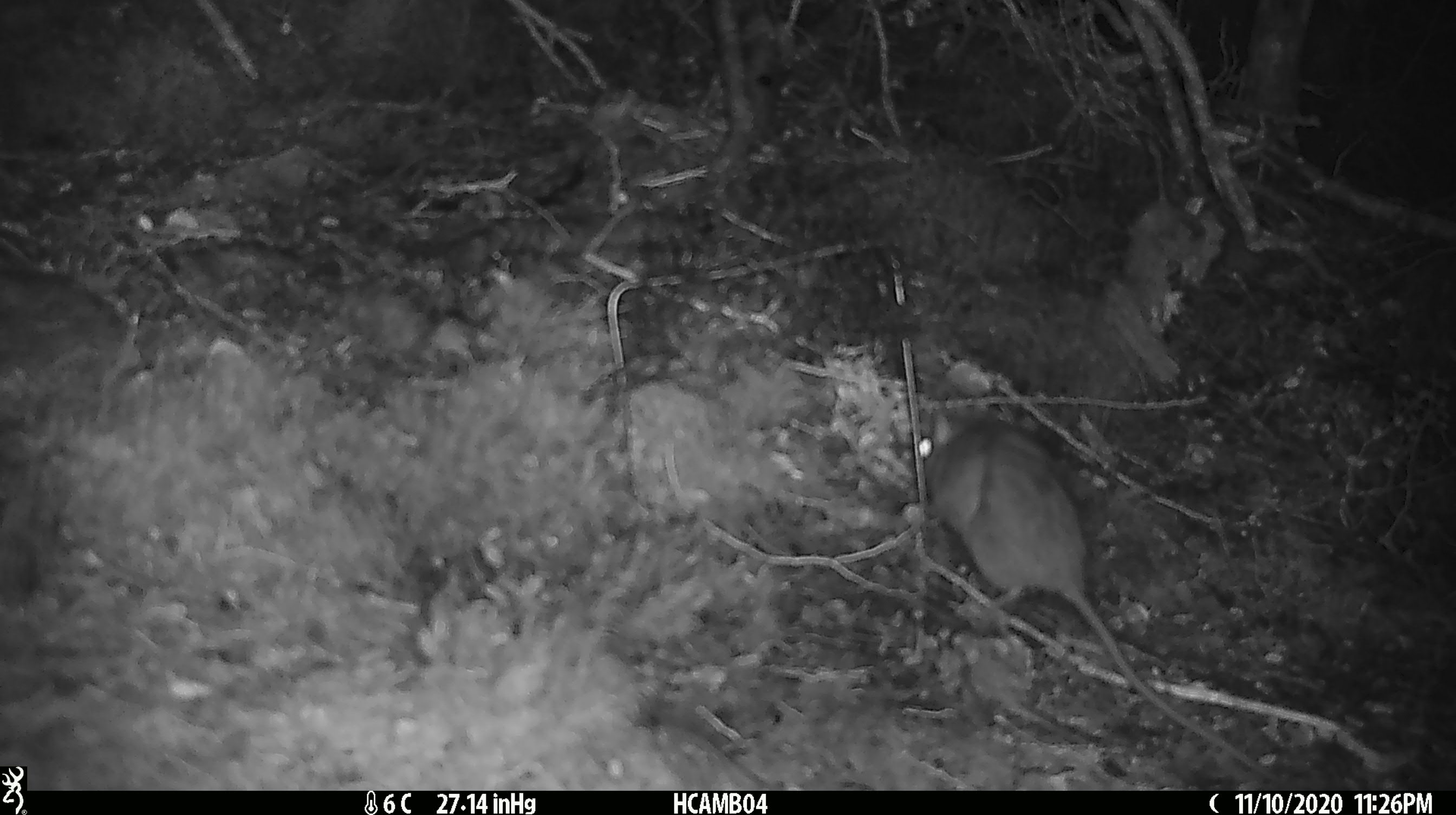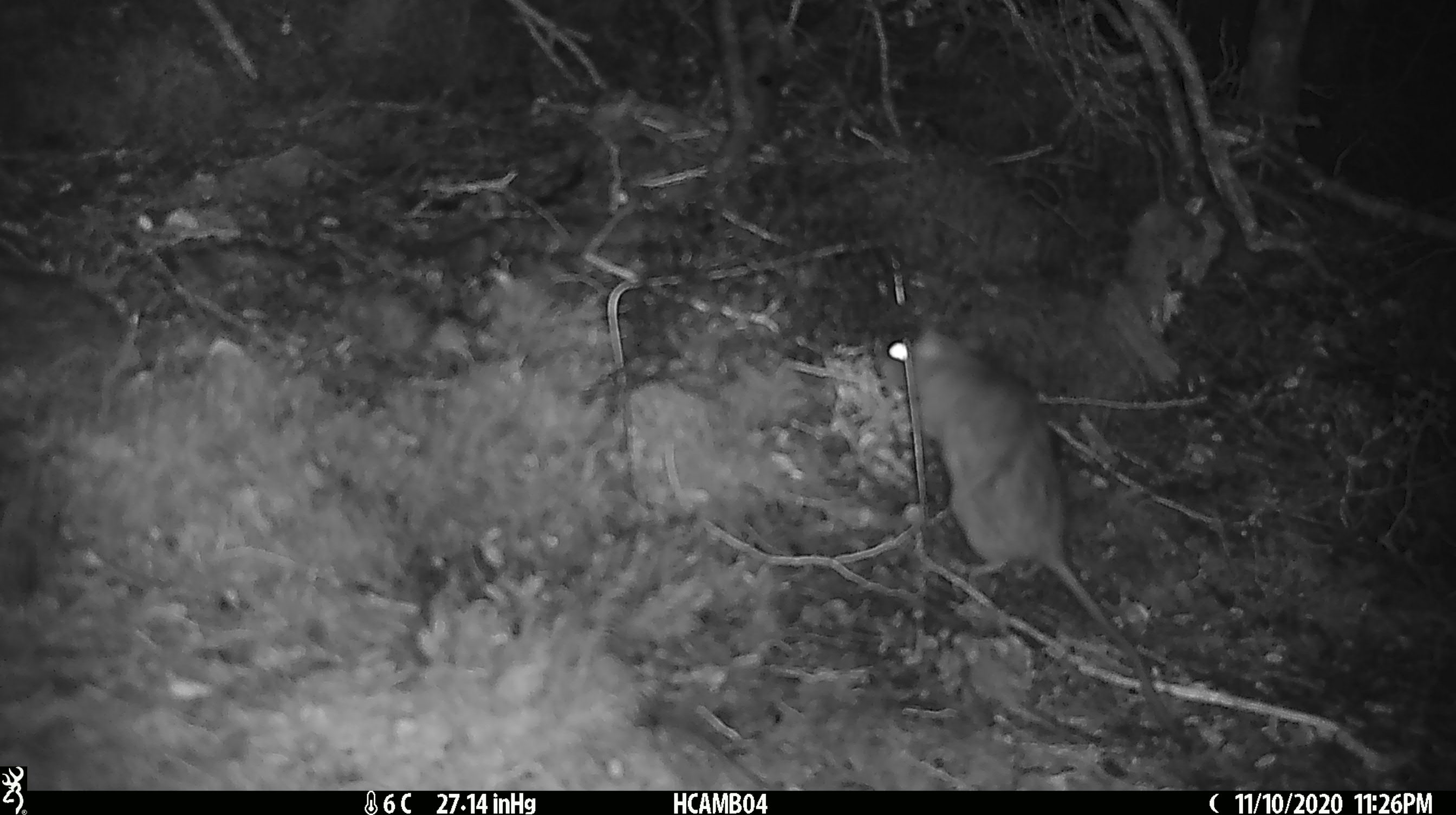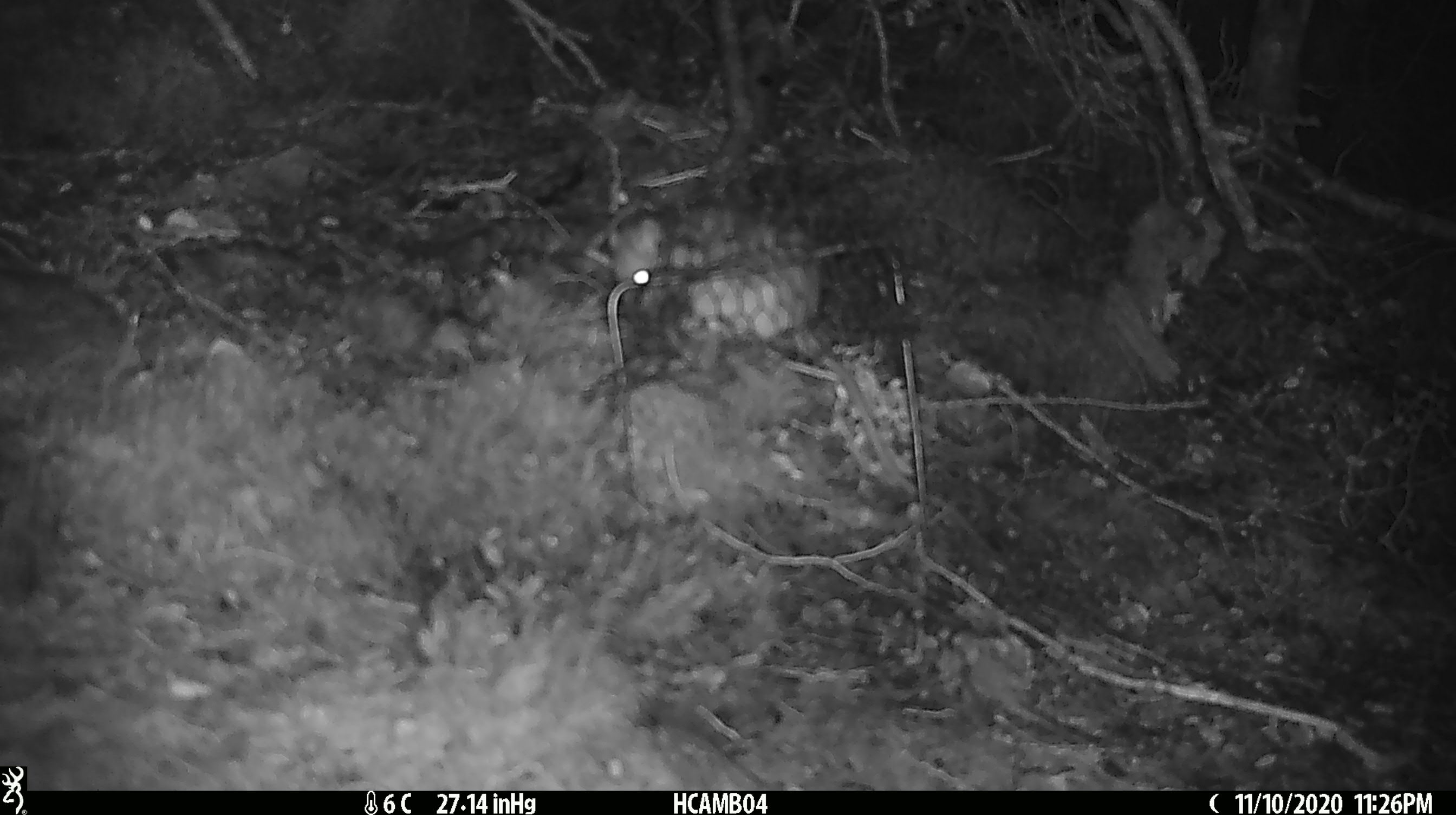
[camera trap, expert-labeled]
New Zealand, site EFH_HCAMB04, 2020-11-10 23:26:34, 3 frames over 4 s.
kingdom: Animalia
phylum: Chordata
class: Mammalia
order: Rodentia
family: Muridae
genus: Rattus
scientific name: Rattus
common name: rat